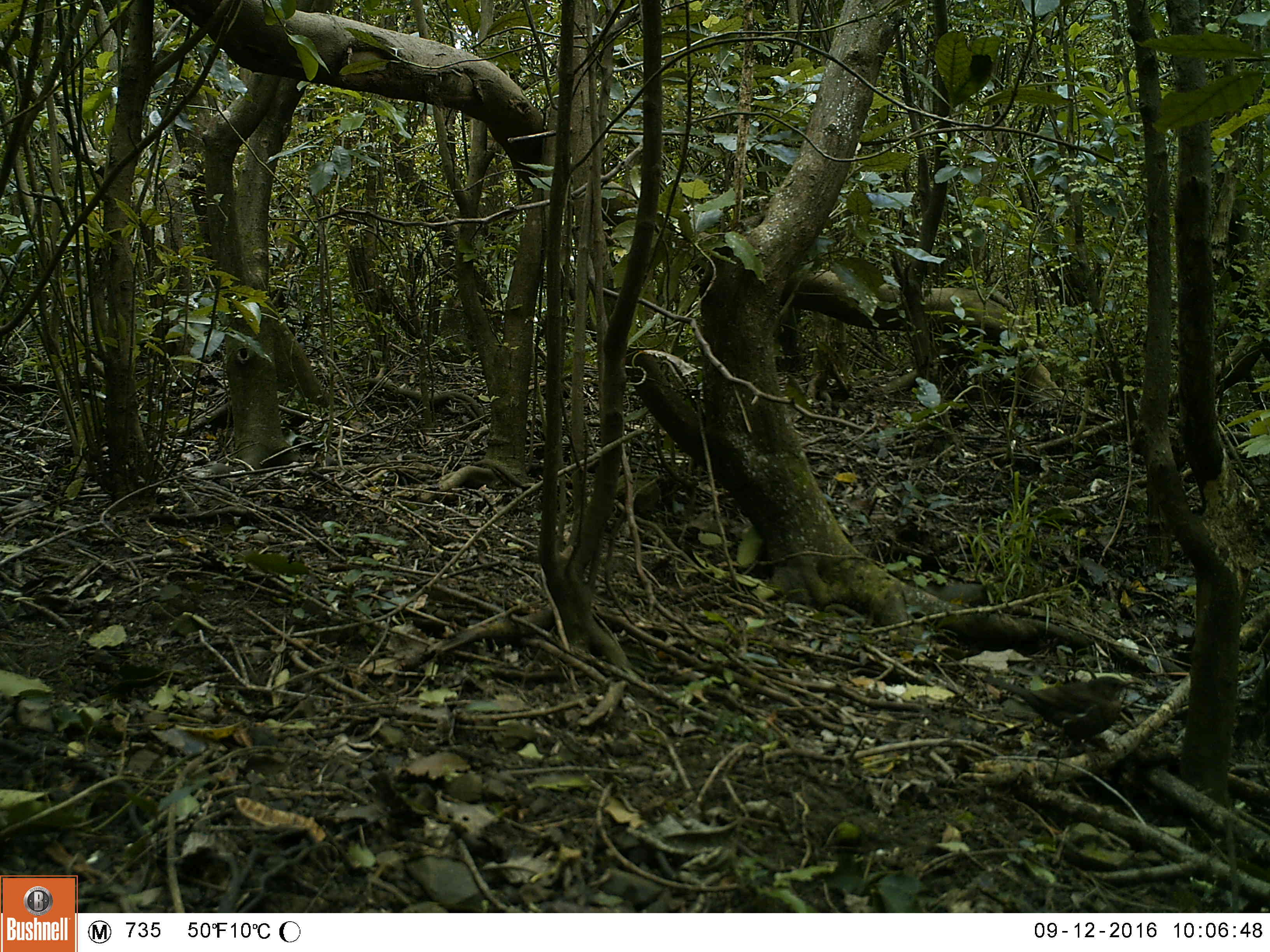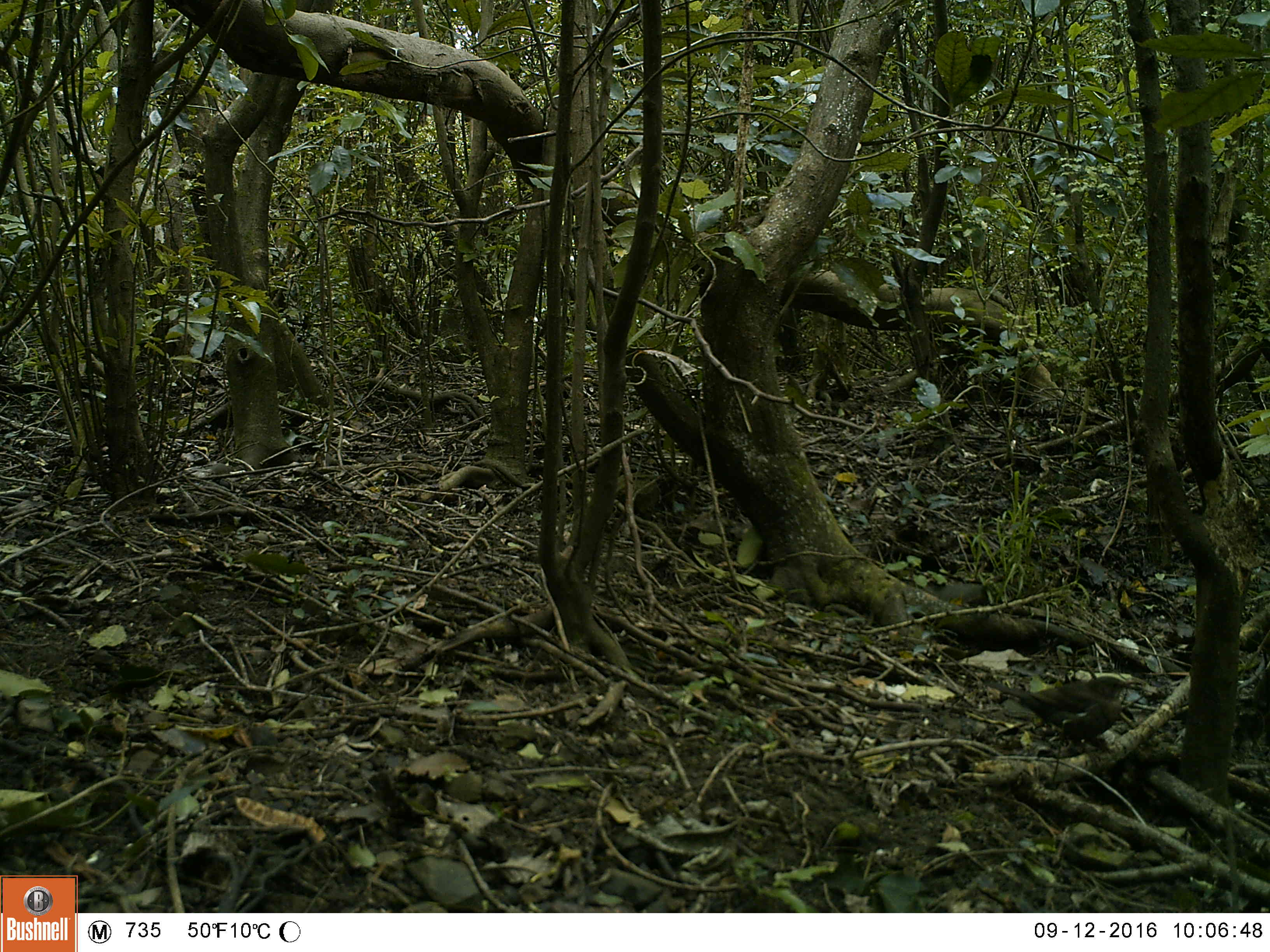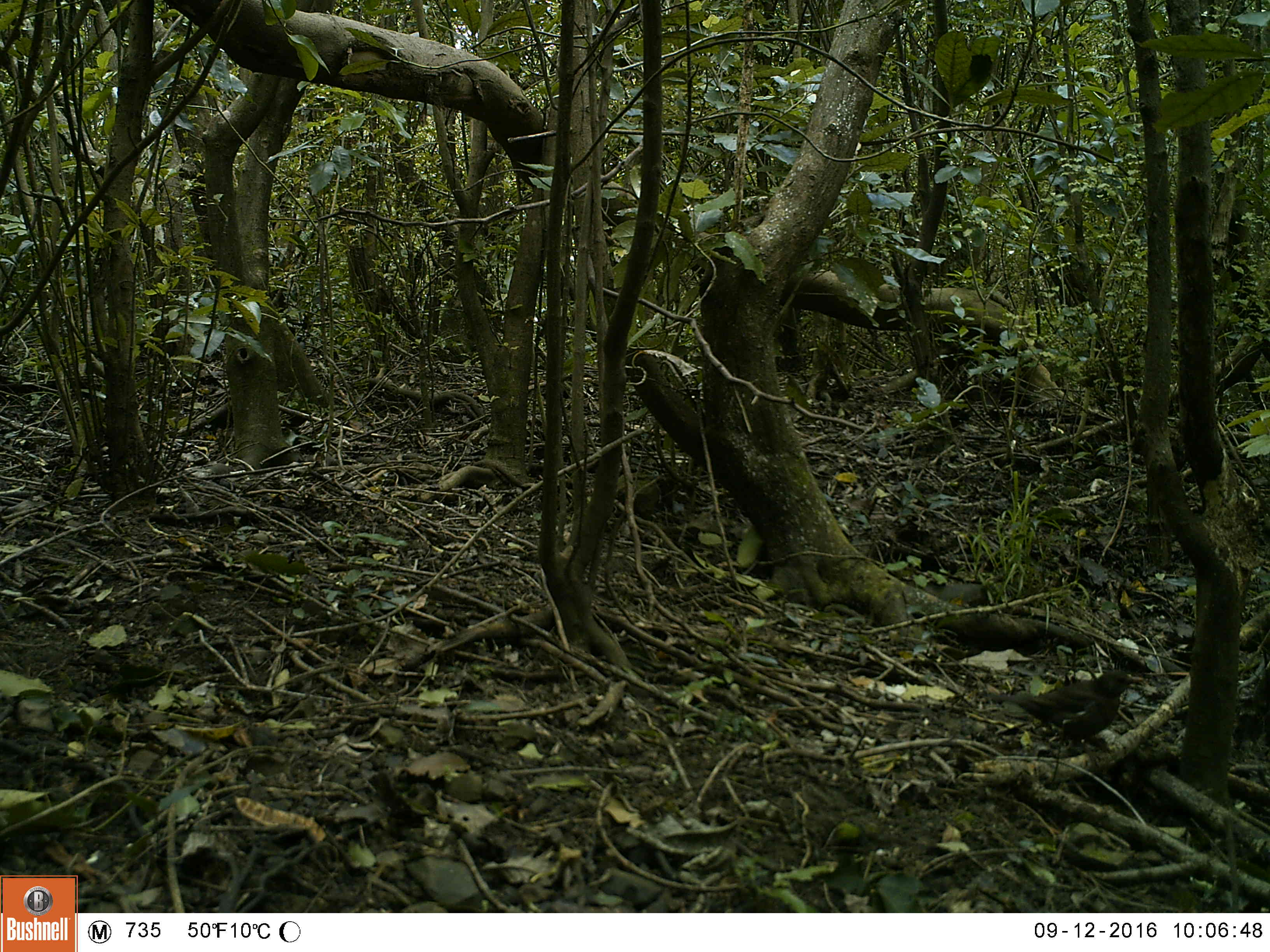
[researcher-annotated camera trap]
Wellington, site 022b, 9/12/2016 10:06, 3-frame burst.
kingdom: Animalia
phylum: Chordata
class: Aves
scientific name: Aves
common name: bird